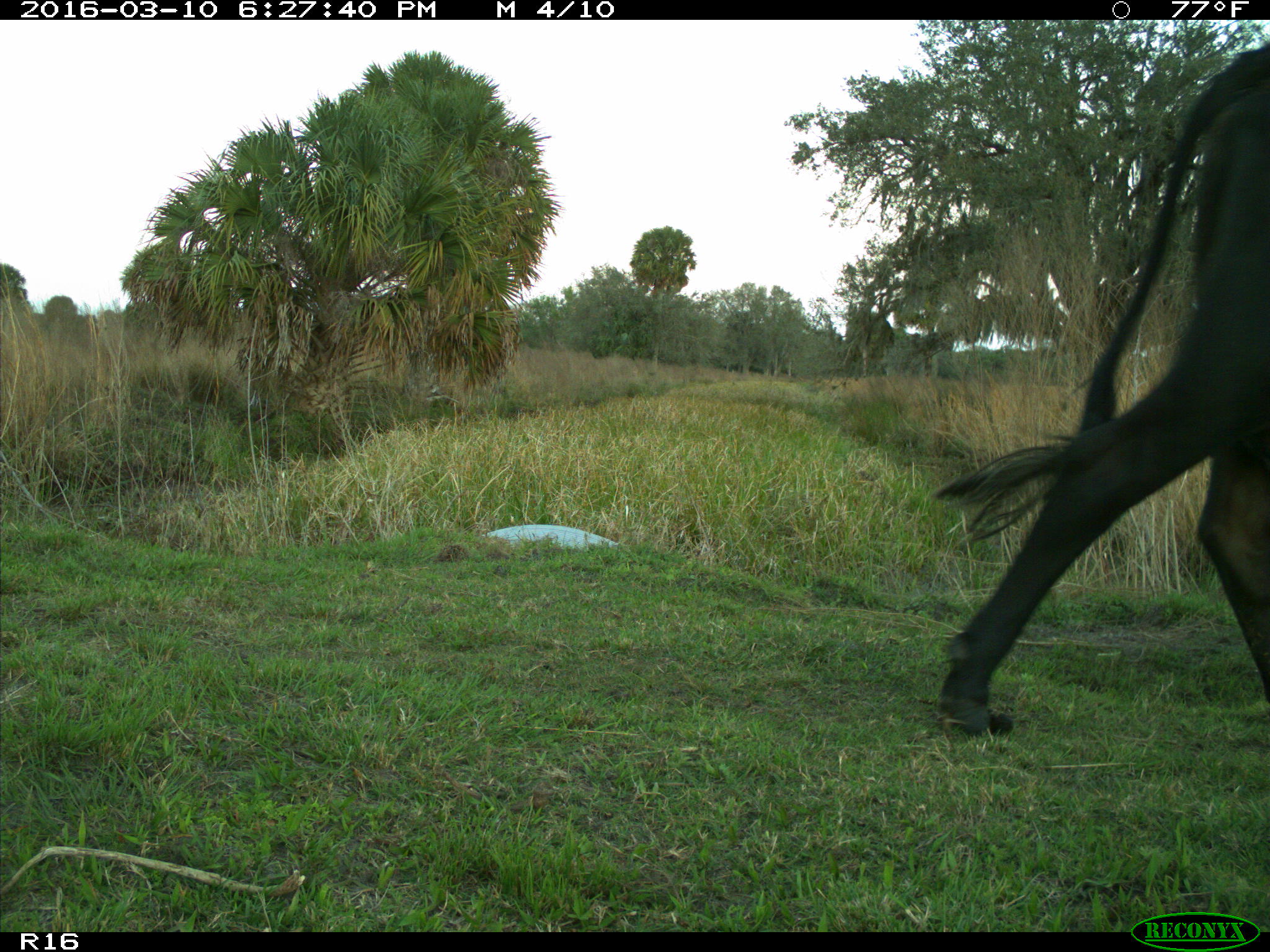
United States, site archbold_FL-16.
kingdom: Animalia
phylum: Chordata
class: Mammalia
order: Artiodactyla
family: Bovidae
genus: Bos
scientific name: Bos taurus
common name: domestic cow